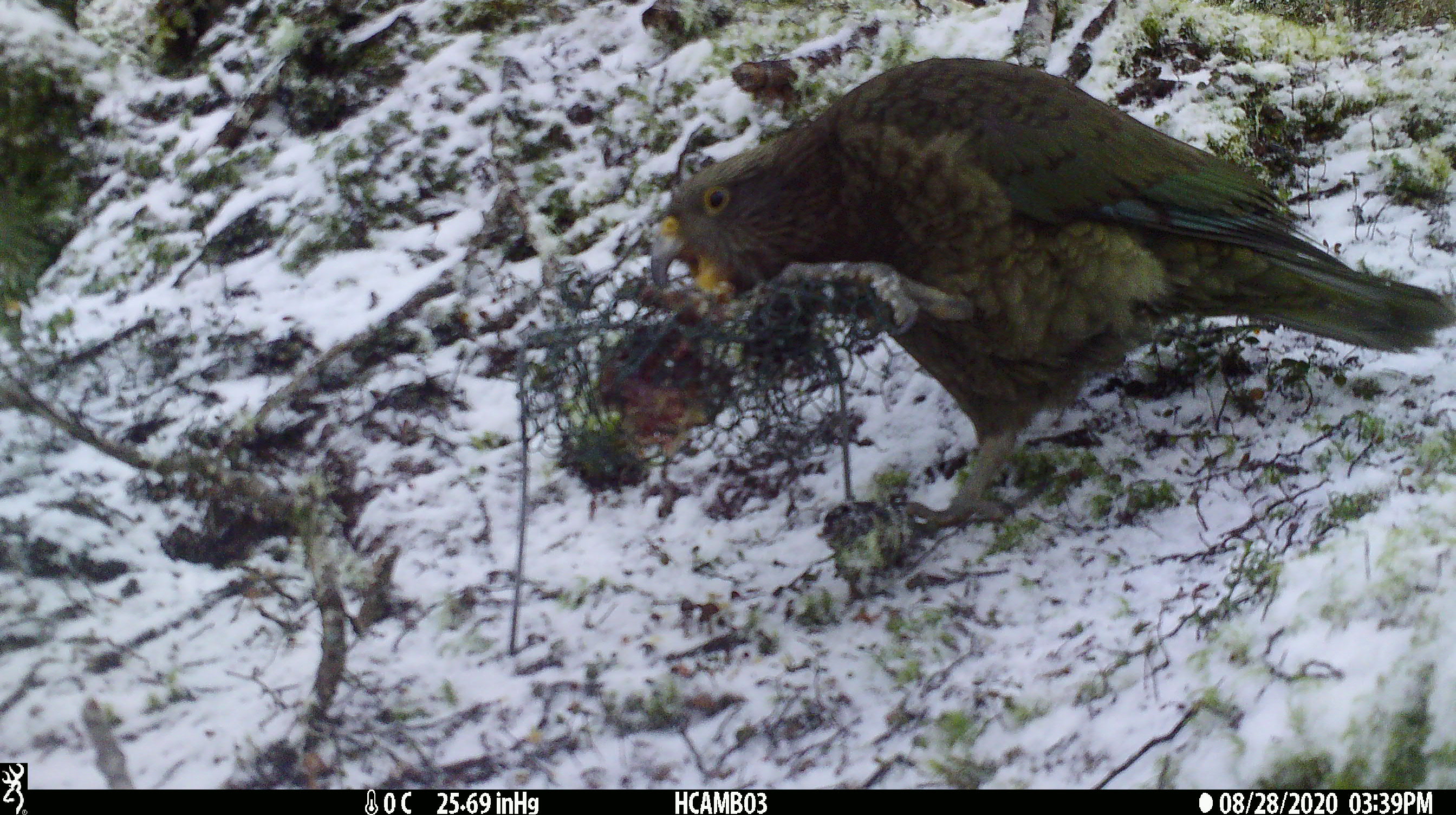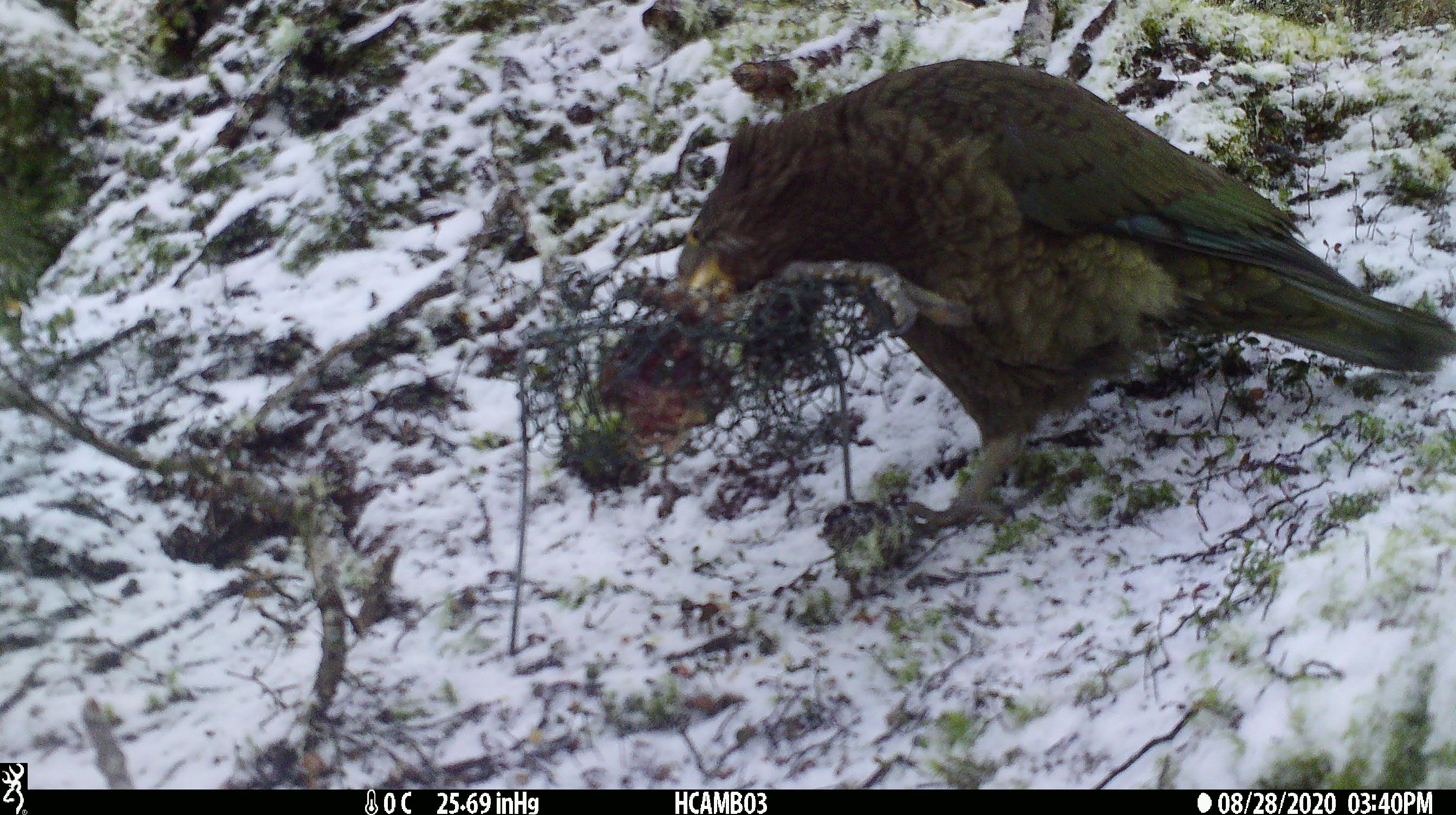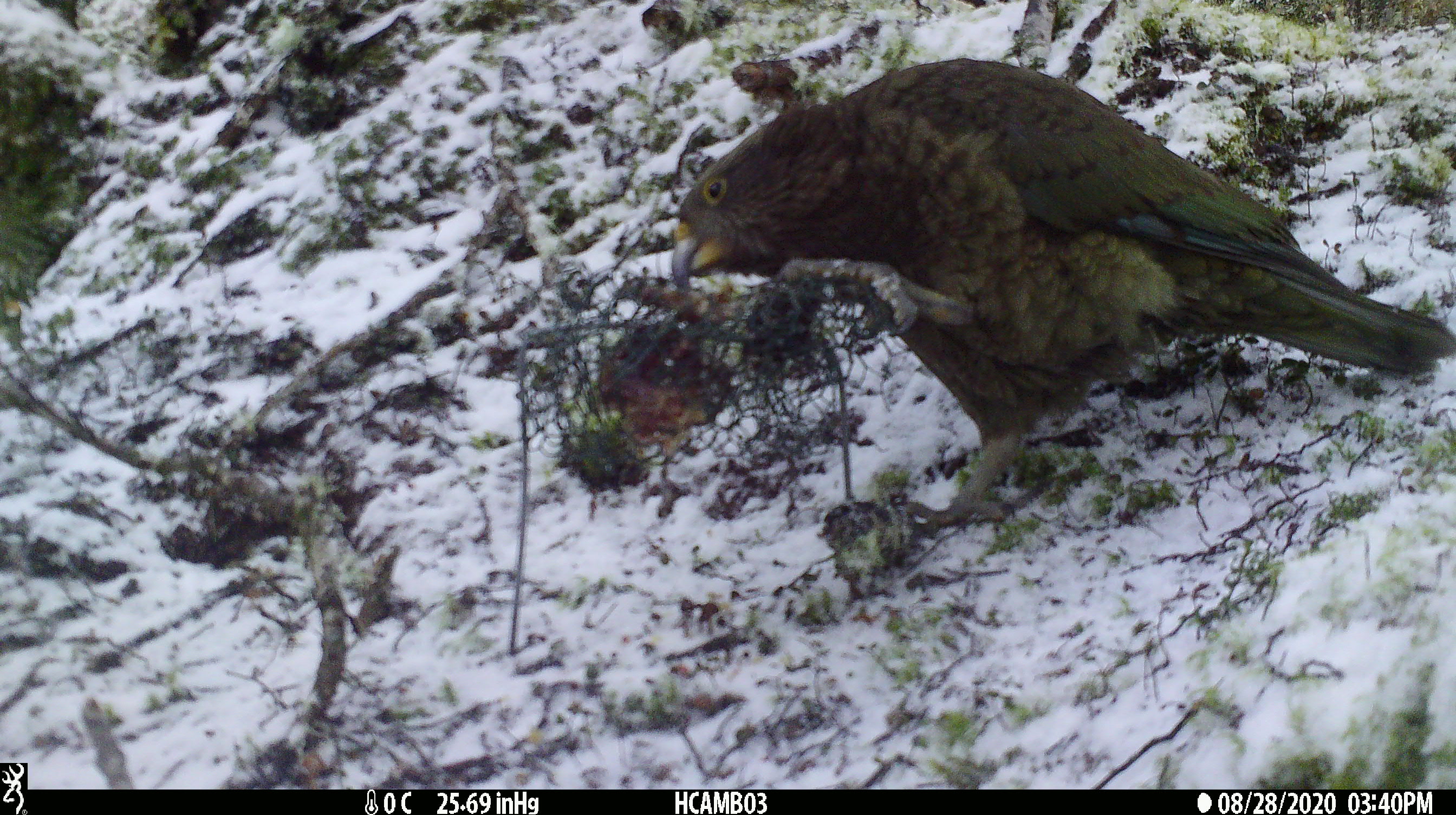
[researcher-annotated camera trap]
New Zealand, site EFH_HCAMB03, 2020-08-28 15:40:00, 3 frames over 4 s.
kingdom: Animalia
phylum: Chordata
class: Aves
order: Psittaciformes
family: Strigopidae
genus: Nestor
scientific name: Nestor notabilis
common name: kea